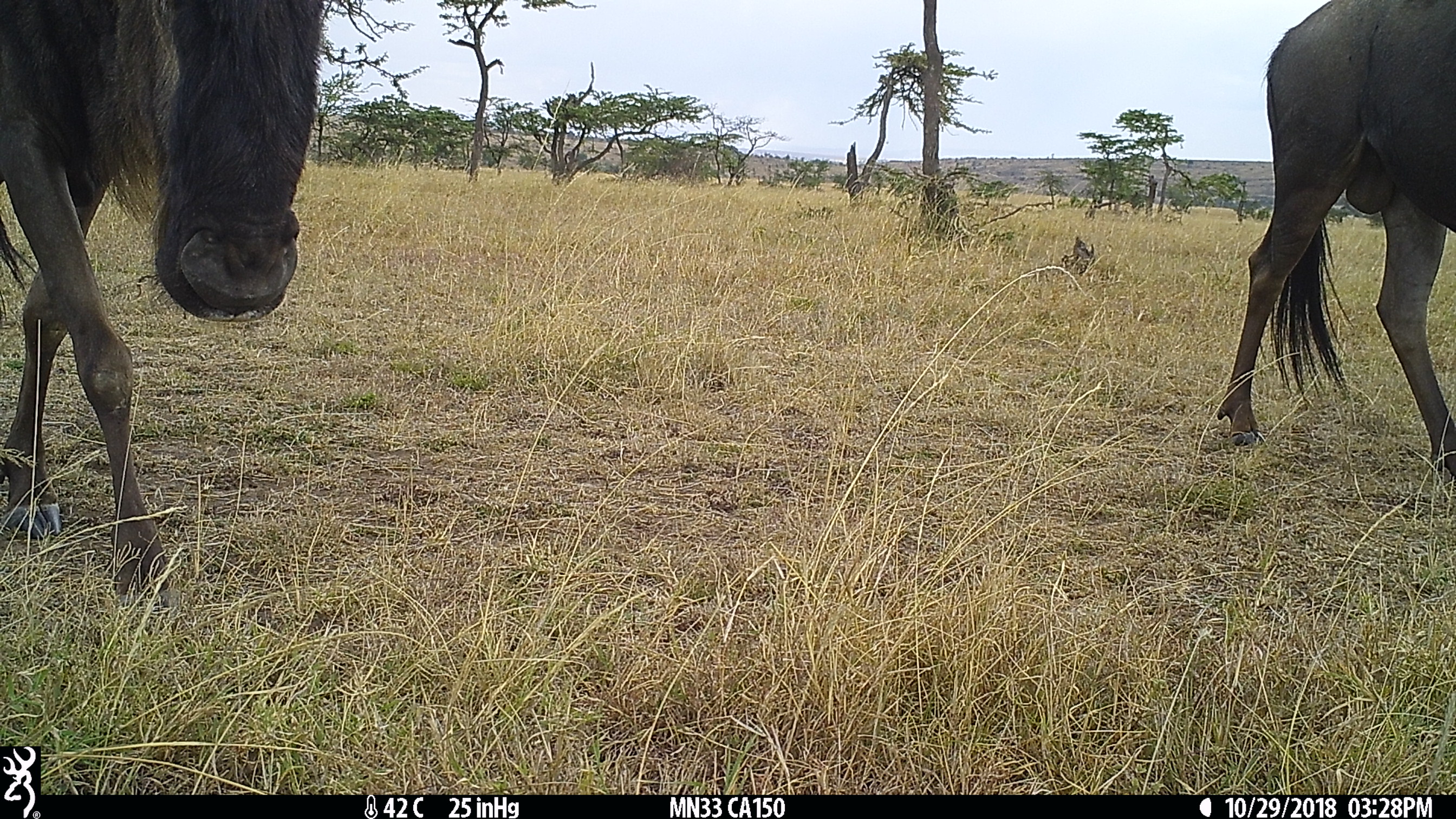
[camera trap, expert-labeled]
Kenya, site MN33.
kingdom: Animalia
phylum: Chordata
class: Mammalia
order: Artiodactyla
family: Bovidae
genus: Connochaetes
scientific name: Connochaetes taurinus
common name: blue wildebeest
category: wildebeest